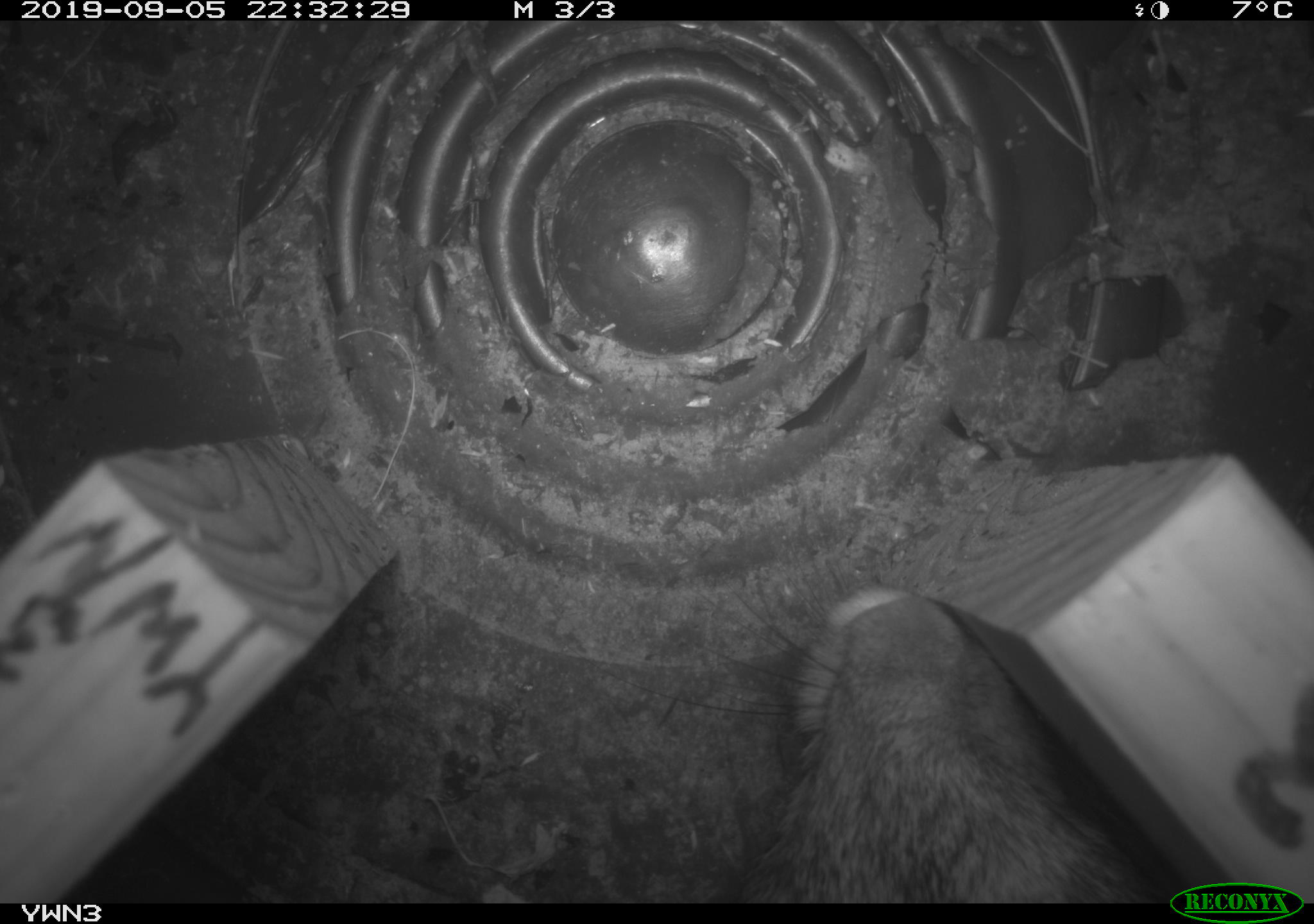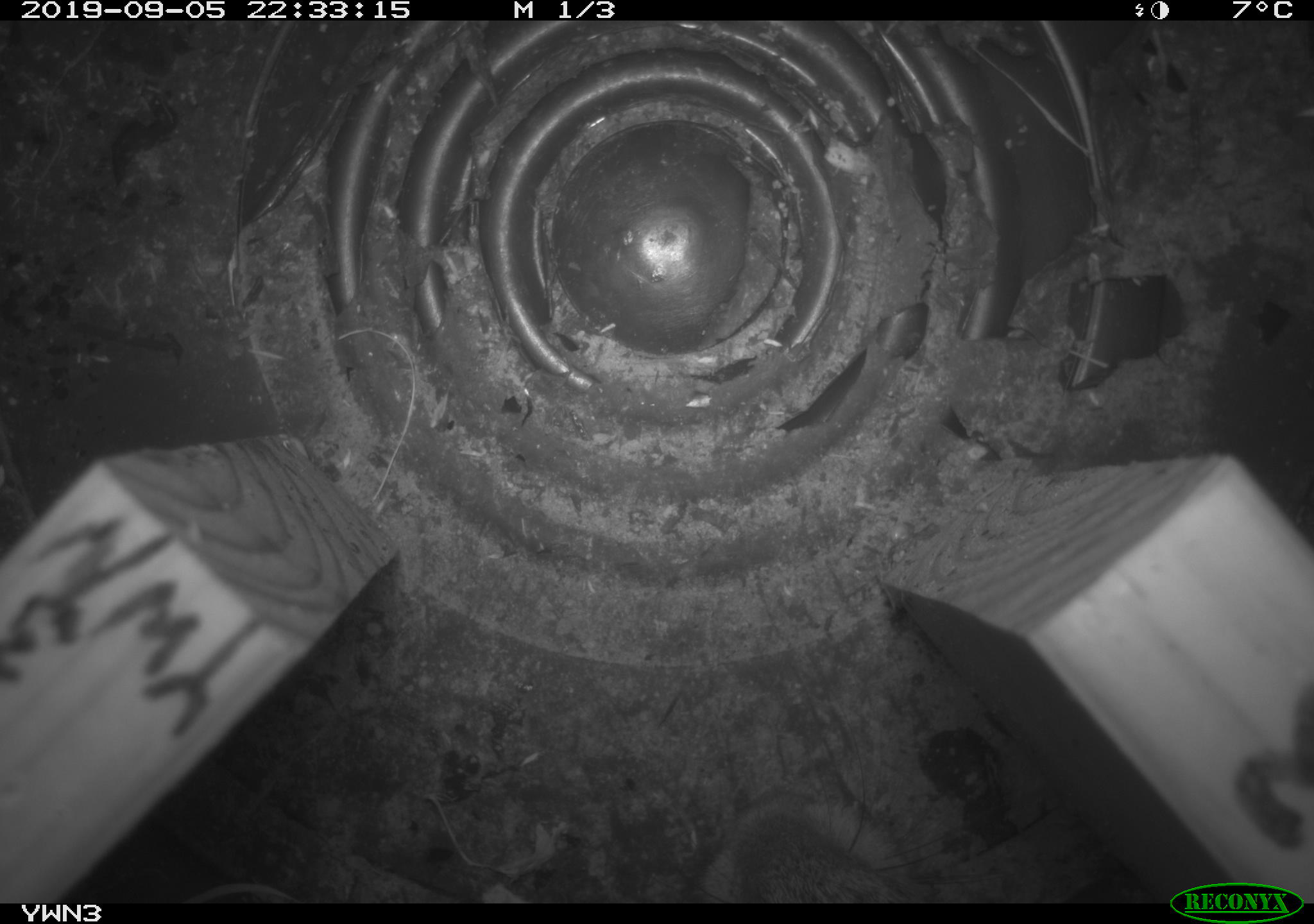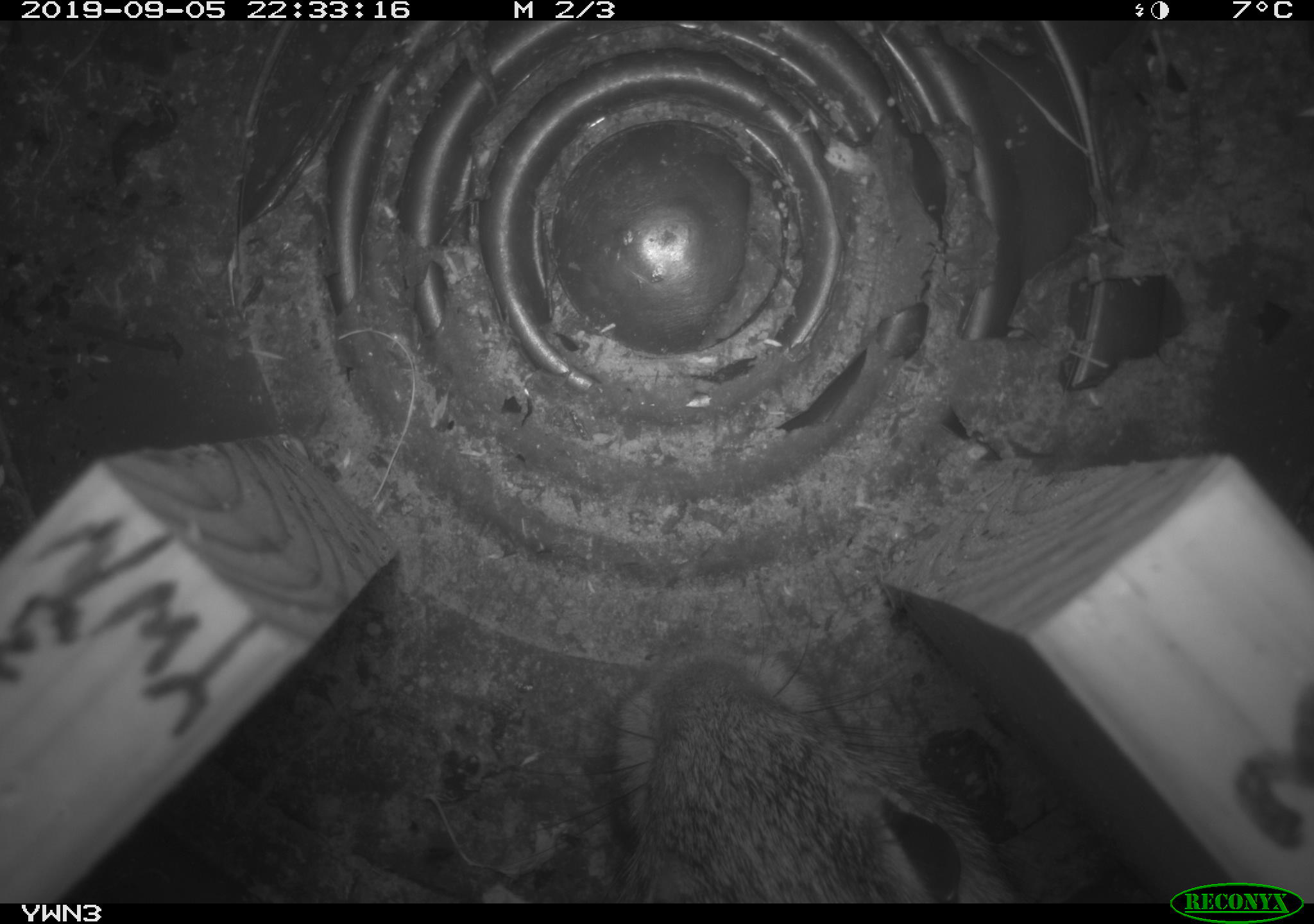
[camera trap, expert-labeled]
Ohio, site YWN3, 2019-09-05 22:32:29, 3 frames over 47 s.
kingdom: Animalia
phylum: Chordata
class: Mammalia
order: Lagomorpha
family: Leporidae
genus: Sylvilagus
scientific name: Sylvilagus floridanus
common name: eastern cottontail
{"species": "eastern cottontail (Sylvilagus floridanus)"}